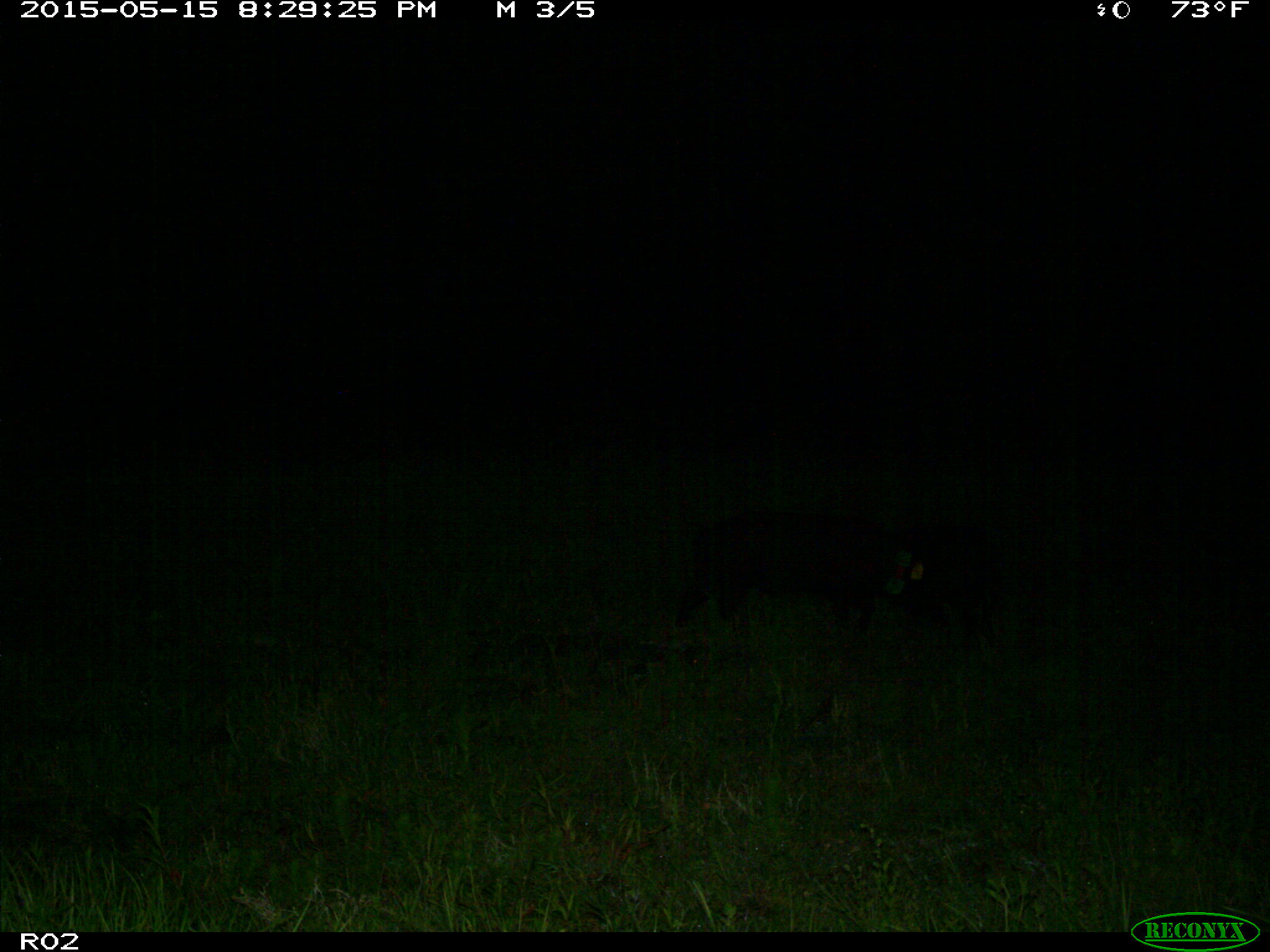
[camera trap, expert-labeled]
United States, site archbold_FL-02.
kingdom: Animalia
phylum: Chordata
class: Mammalia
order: Artiodactyla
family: Suidae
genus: Sus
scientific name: Sus scrofa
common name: wild boar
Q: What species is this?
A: Sus scrofa (wild boar).